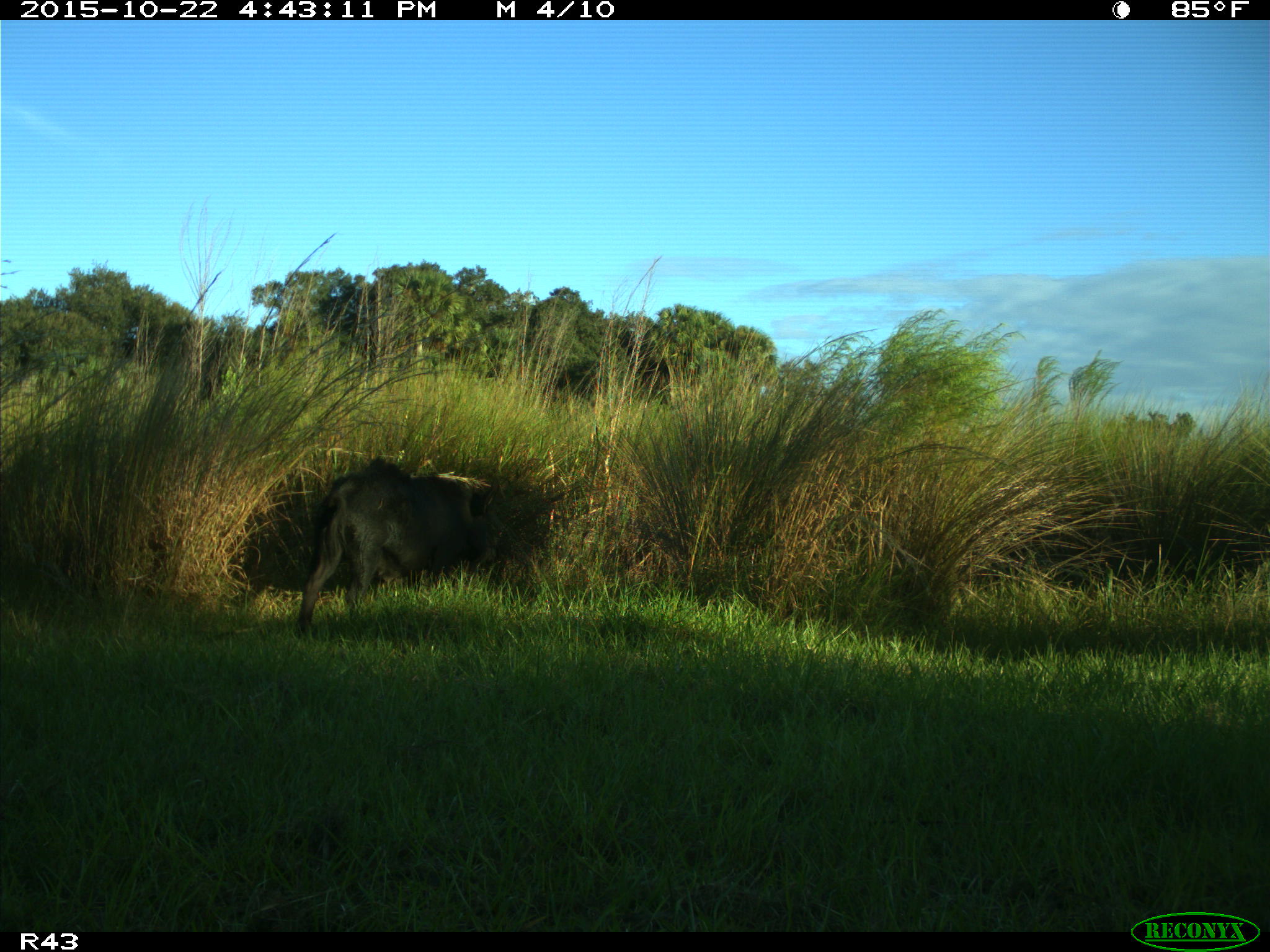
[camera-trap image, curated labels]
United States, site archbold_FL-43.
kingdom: Animalia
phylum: Chordata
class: Mammalia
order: Artiodactyla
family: Suidae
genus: Sus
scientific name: Sus scrofa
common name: wild boar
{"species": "Sus scrofa (wild boar)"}